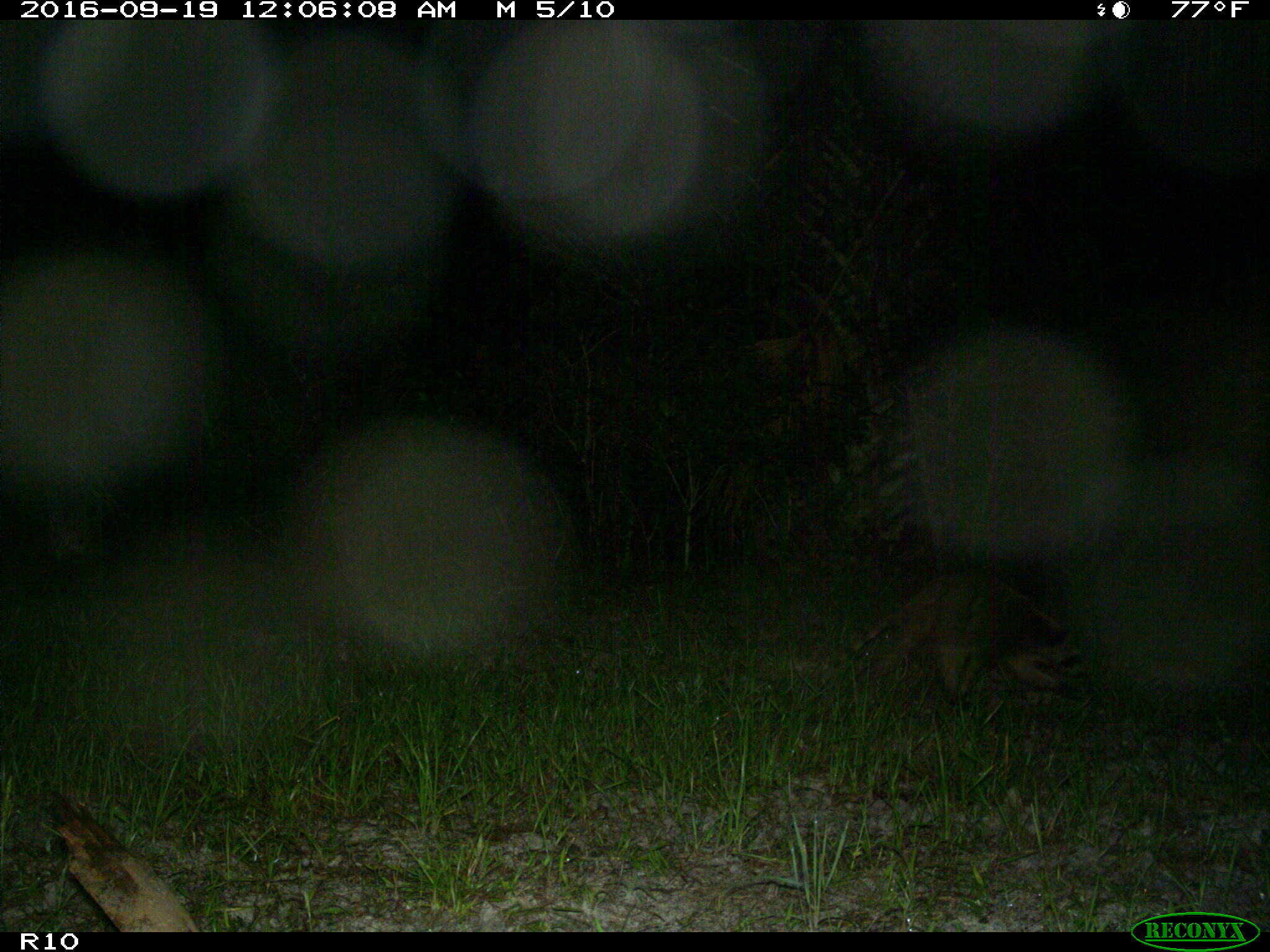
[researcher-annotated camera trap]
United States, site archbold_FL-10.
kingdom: Animalia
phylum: Chordata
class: Mammalia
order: Carnivora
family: Procyonidae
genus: Procyon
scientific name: Procyon lotor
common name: common raccoon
Procyon lotor (common raccoon).